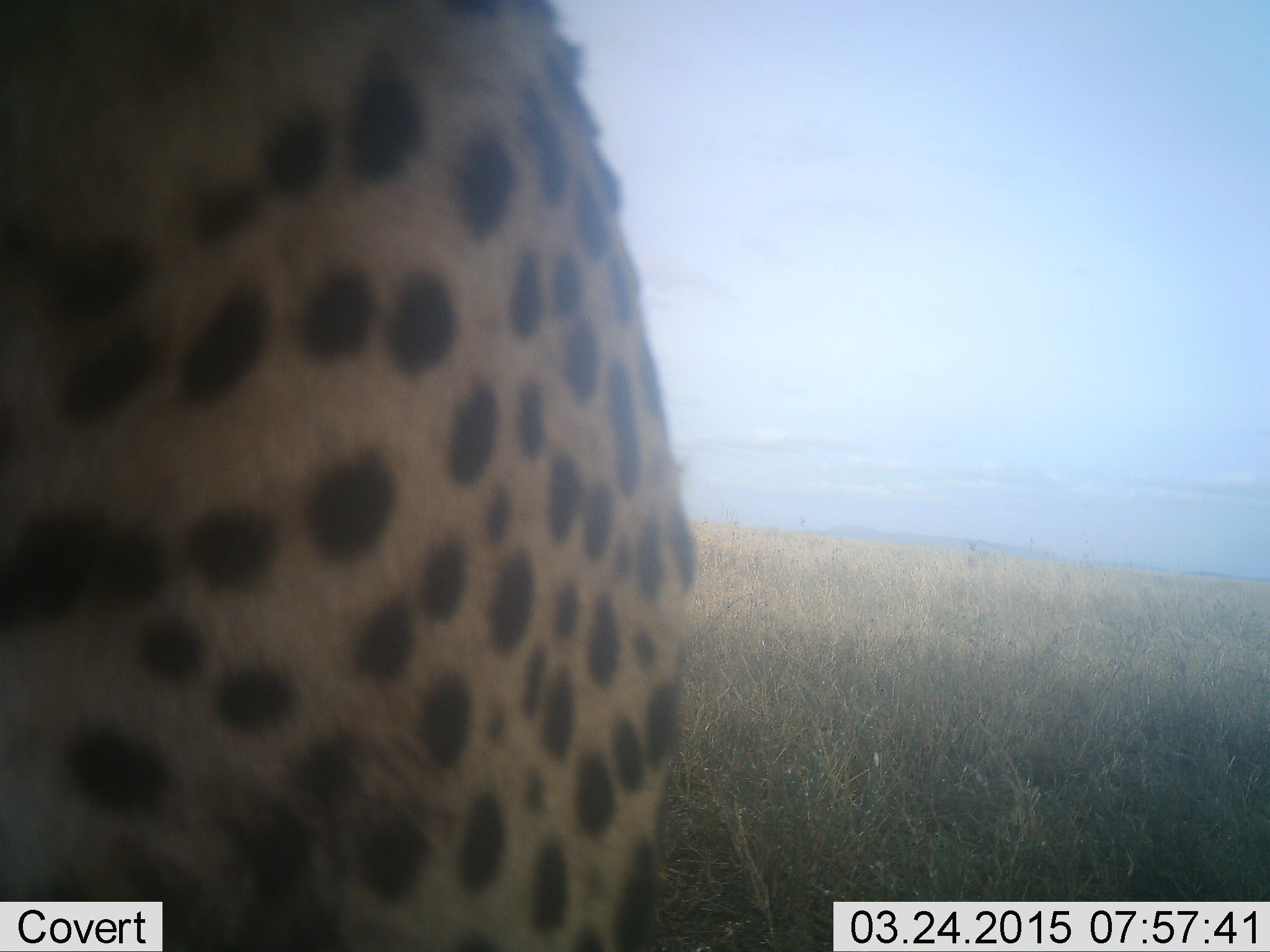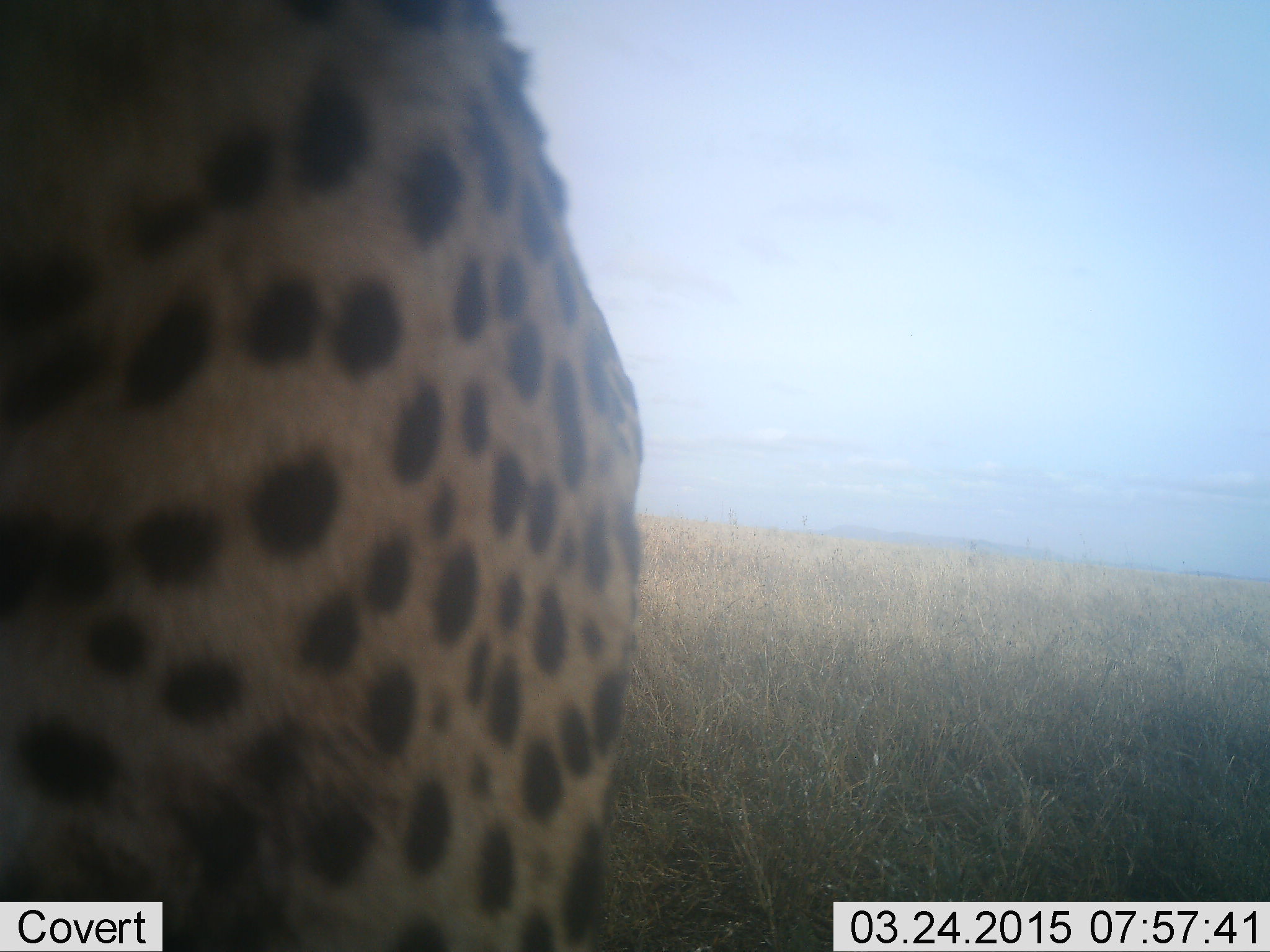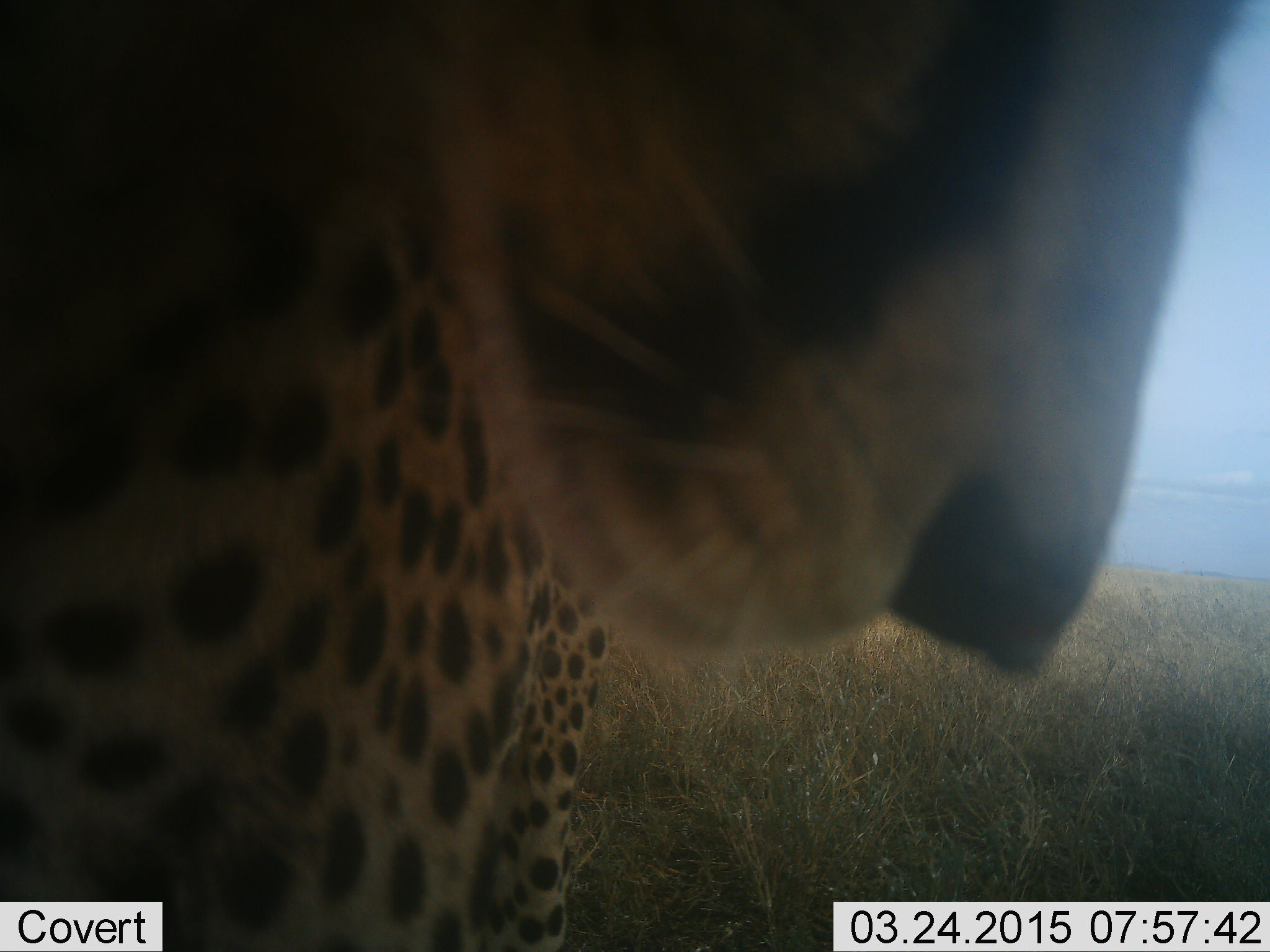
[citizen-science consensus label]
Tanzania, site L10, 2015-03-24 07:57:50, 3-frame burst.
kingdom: Animalia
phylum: Chordata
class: Mammalia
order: Carnivora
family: Felidae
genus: Acinonyx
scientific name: Acinonyx jubatus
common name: cheetah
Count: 1.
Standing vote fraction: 80%.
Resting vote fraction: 0%.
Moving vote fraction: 20%.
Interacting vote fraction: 0%.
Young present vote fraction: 0%.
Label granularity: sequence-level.